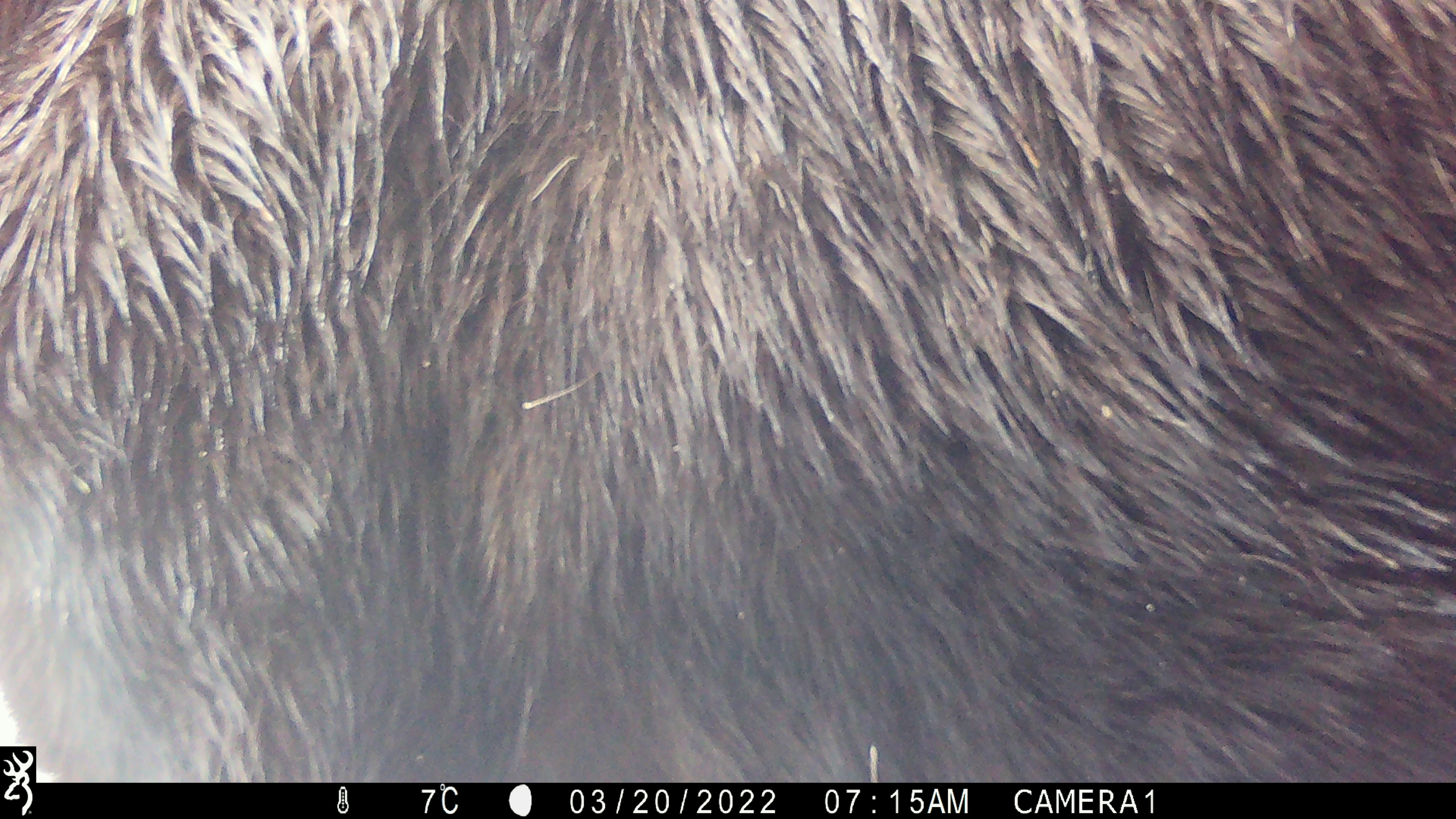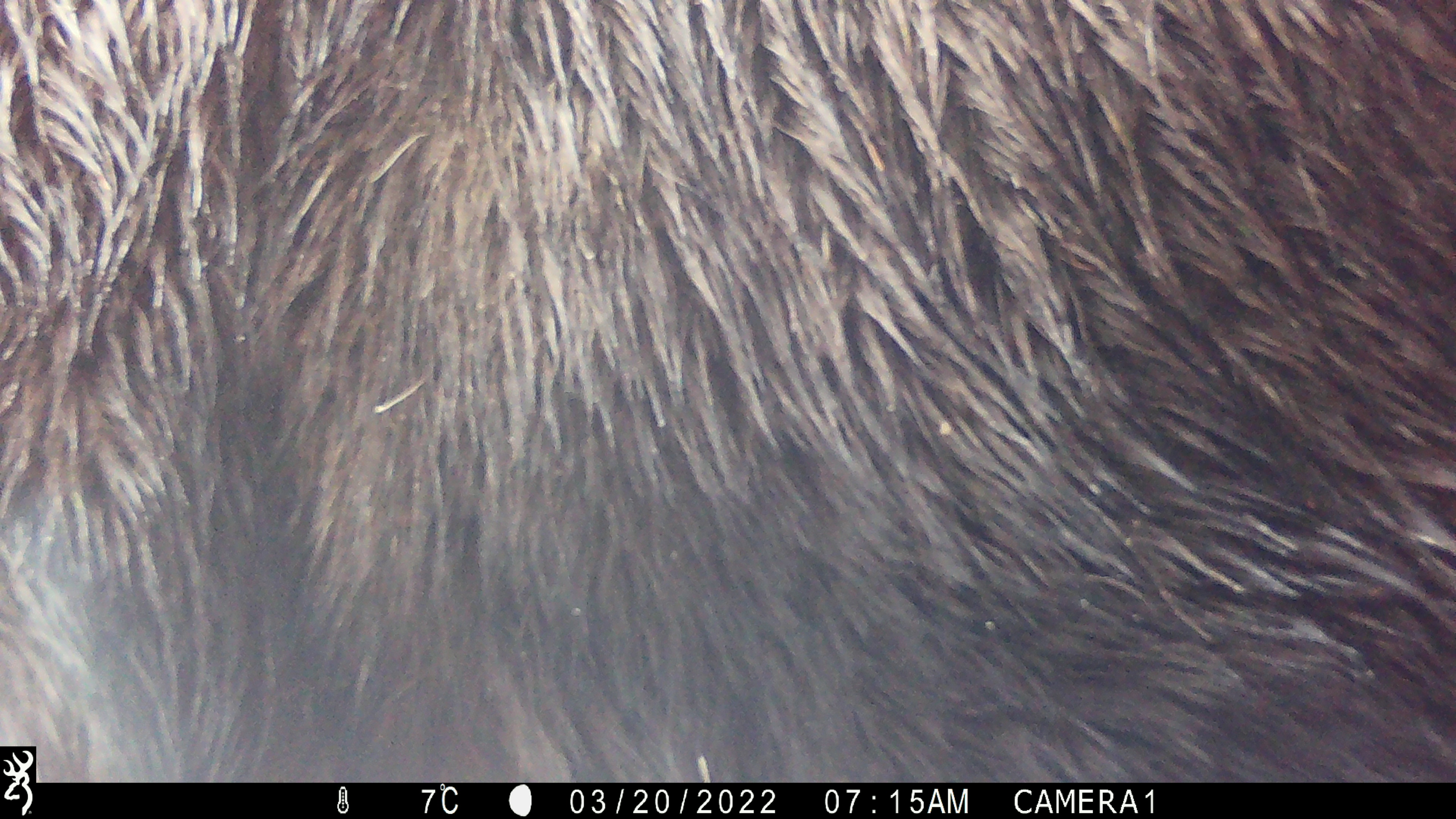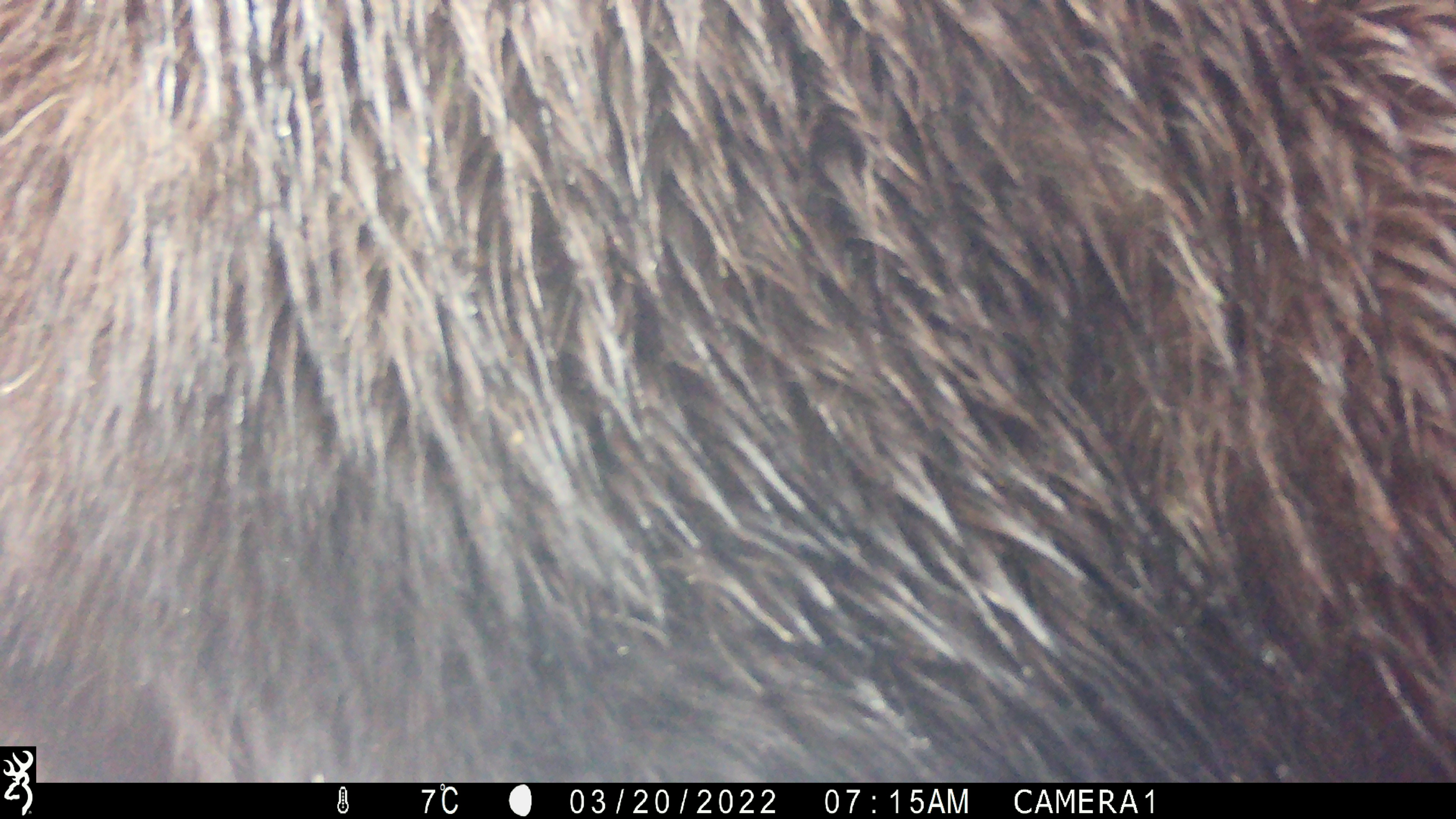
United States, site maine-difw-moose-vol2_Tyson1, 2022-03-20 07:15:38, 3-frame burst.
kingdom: Animalia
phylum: Chordata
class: Mammalia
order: Artiodactyla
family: Cervidae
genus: Alces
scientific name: Alces alces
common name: moose